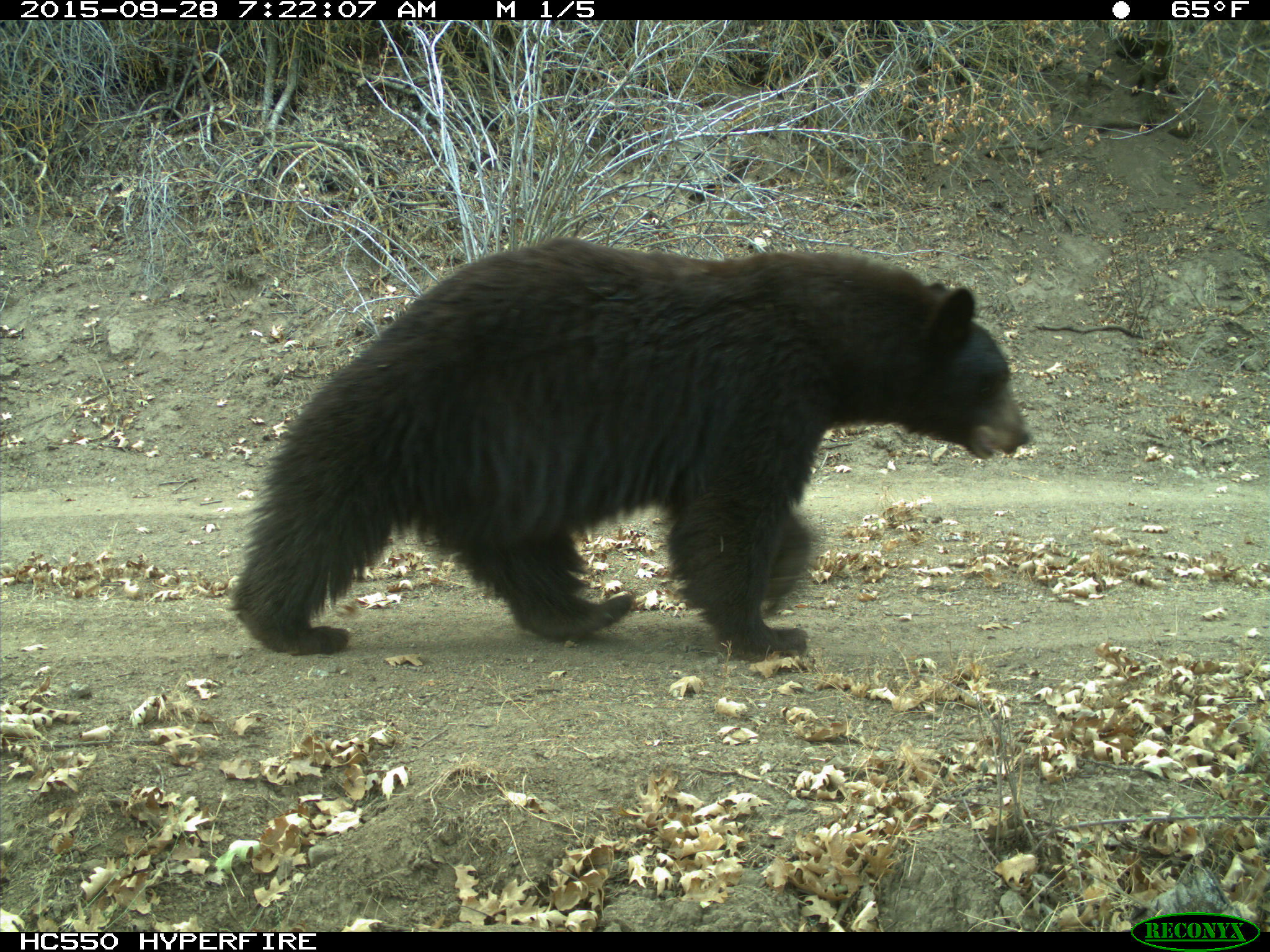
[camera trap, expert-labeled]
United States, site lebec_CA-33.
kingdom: Animalia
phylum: Chordata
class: Mammalia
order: Carnivora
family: Ursidae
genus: Ursus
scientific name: Ursus americanus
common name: american black bear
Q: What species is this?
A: Ursus americanus (american black bear).